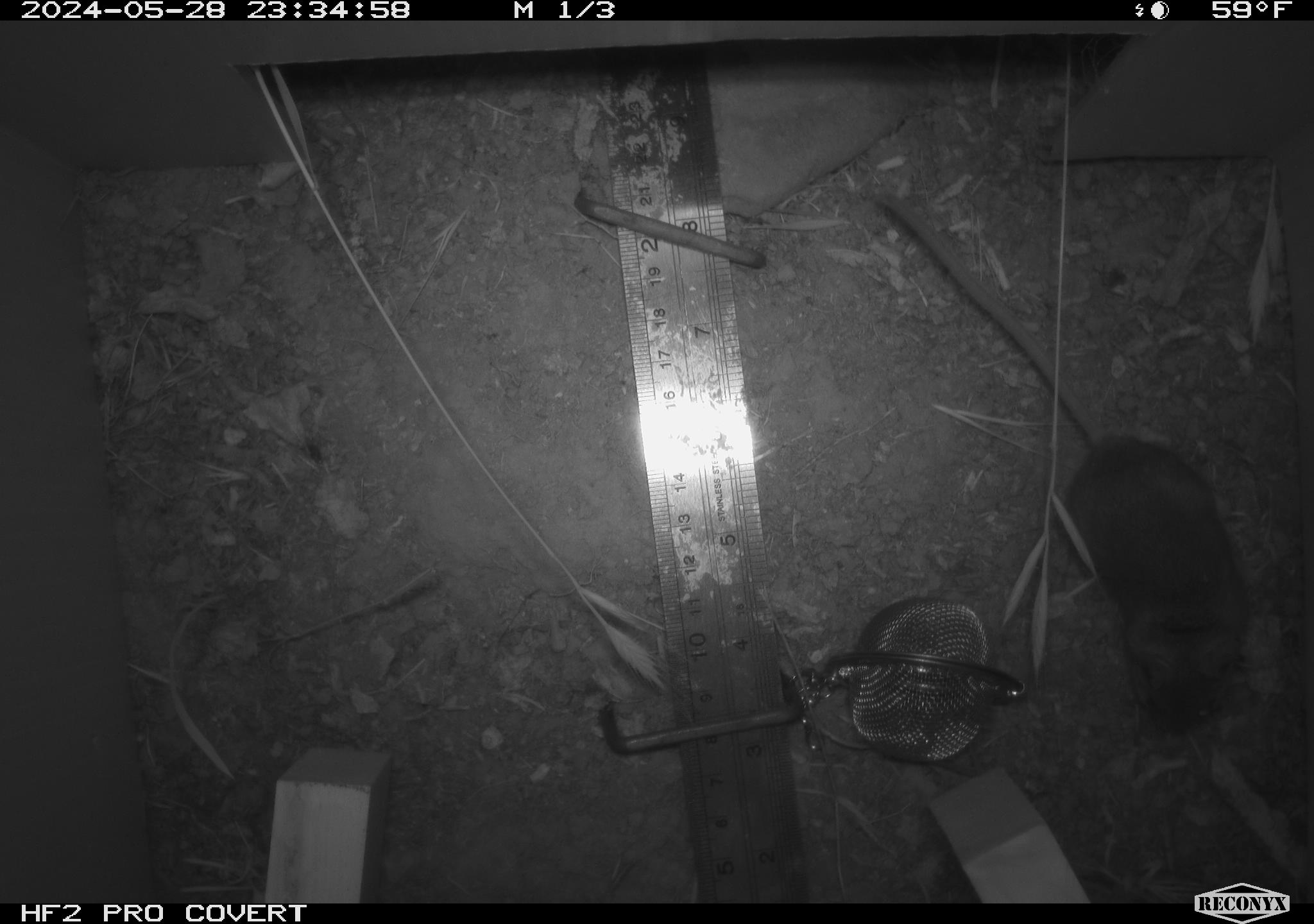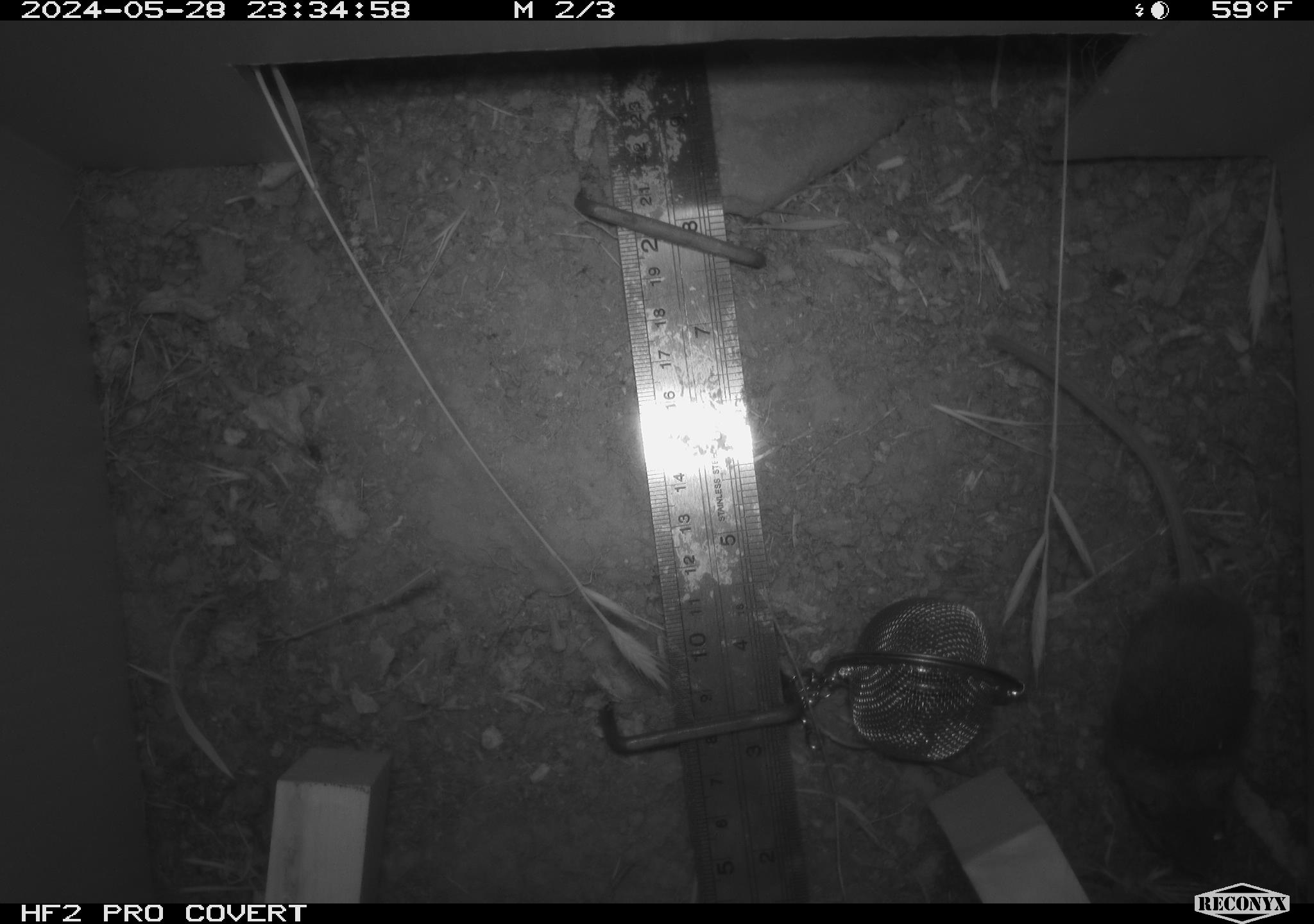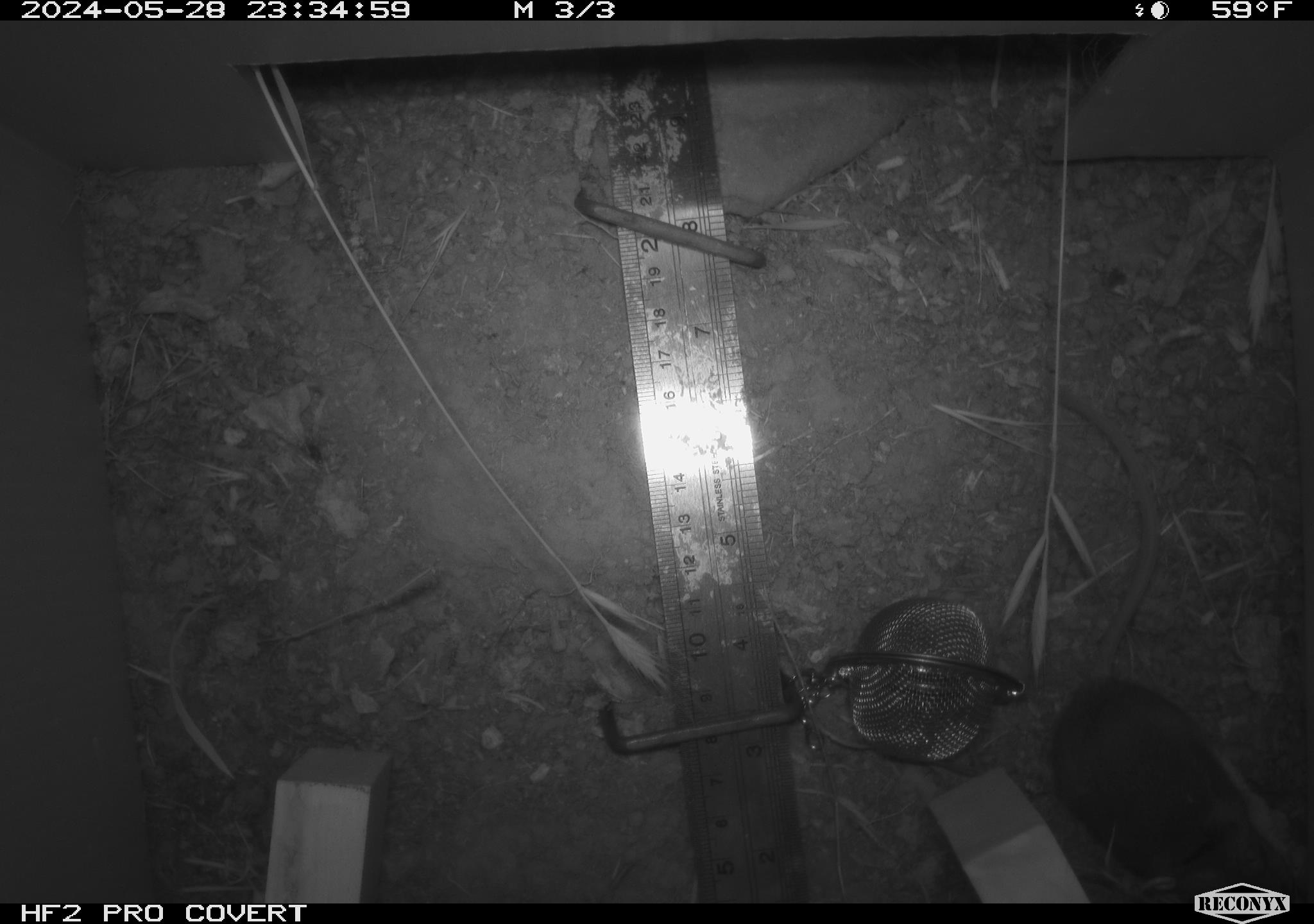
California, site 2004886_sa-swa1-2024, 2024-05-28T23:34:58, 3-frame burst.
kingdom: Animalia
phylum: Chordata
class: Mammalia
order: Rodentia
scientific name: Rodentia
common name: mouse species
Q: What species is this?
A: Mouse species (Rodentia).